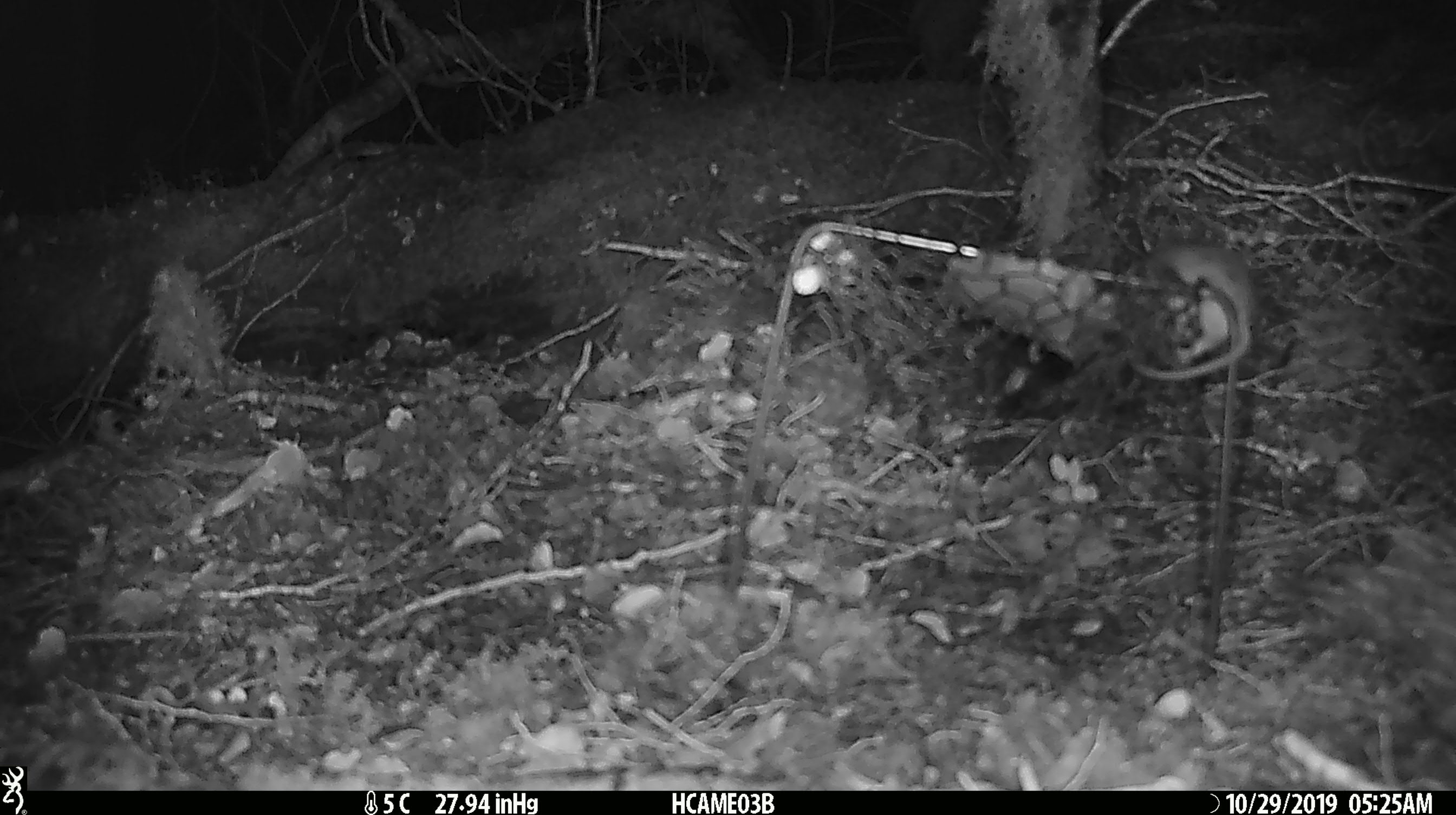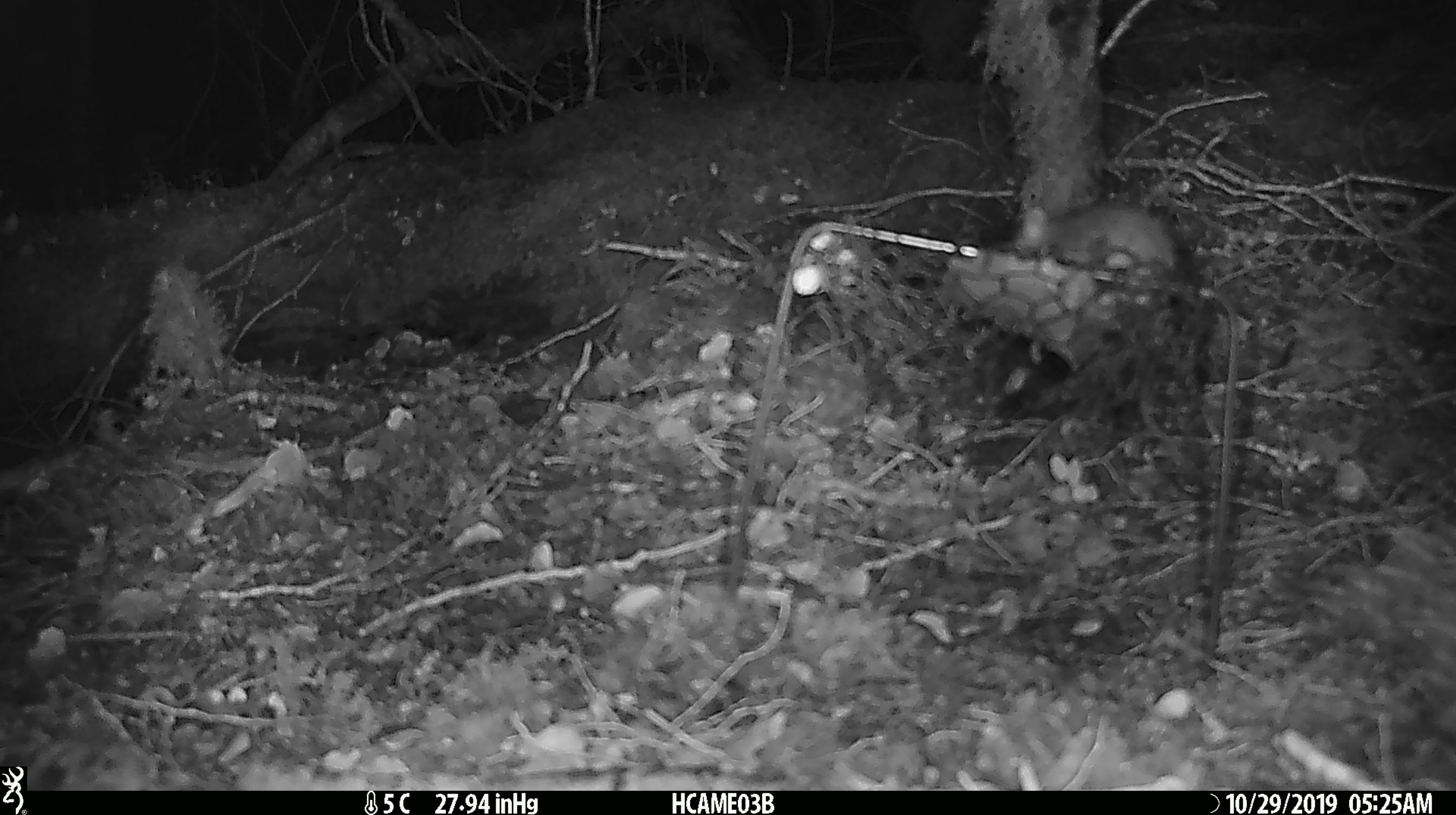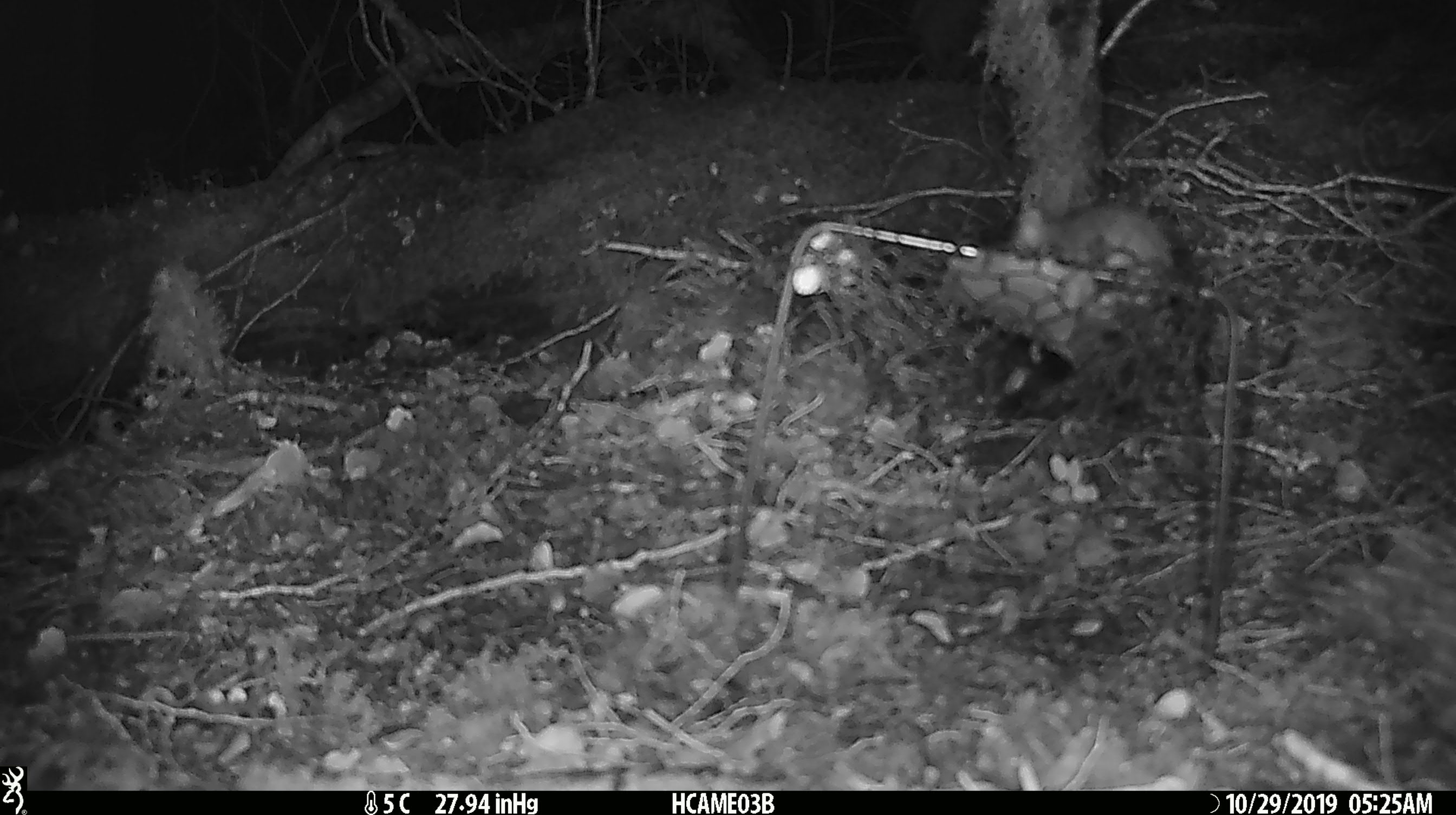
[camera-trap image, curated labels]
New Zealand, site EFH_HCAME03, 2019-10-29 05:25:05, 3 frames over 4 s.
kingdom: Animalia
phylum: Chordata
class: Mammalia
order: Rodentia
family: Muridae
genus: Mus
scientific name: Mus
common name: mouse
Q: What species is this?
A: Mouse (Mus).